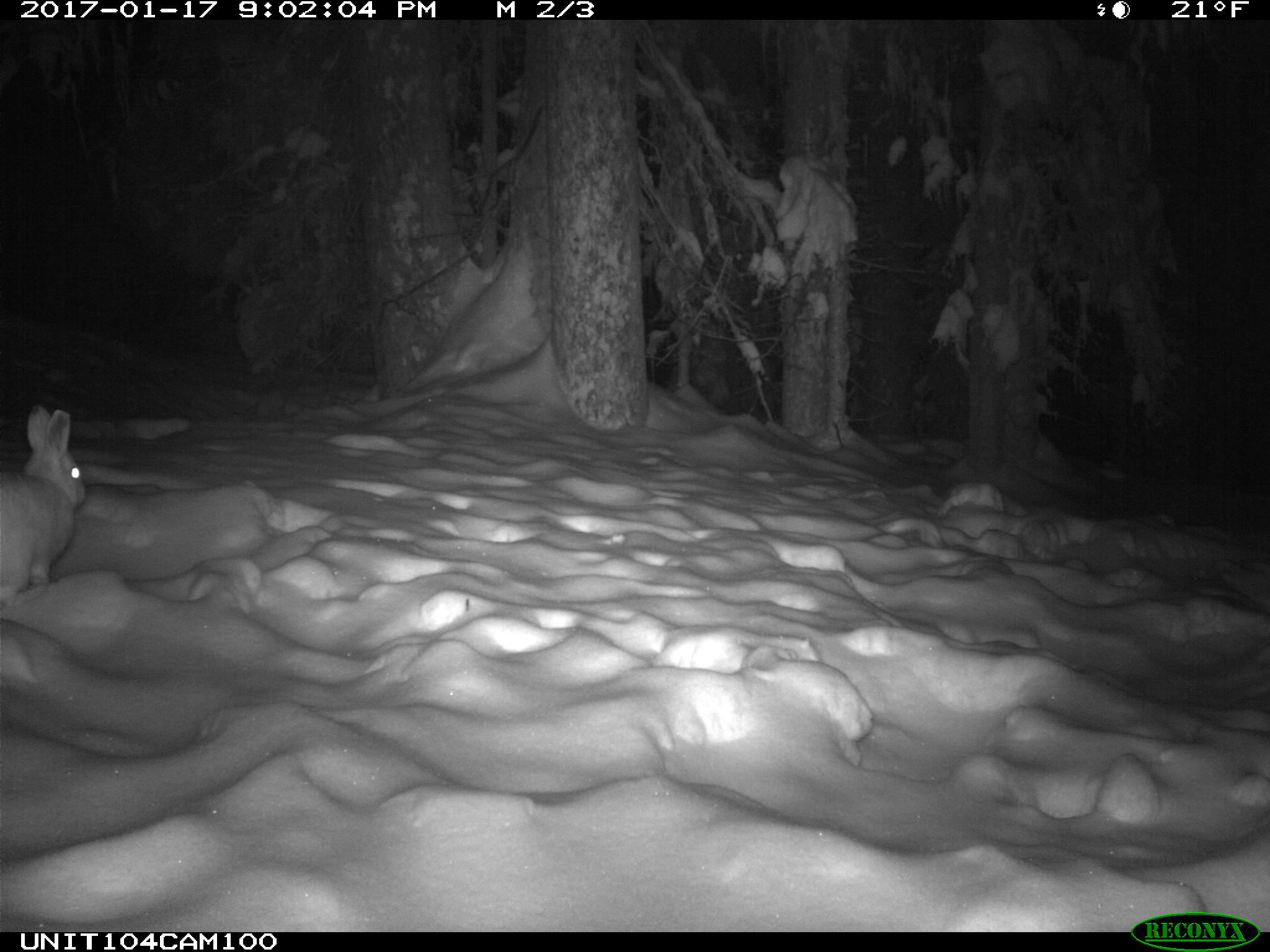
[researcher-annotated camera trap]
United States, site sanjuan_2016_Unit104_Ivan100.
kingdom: Animalia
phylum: Chordata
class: Mammalia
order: Lagomorpha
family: Leporidae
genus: Lepus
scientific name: Lepus americanus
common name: snowshoe hare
Lepus americanus (snowshoe hare).